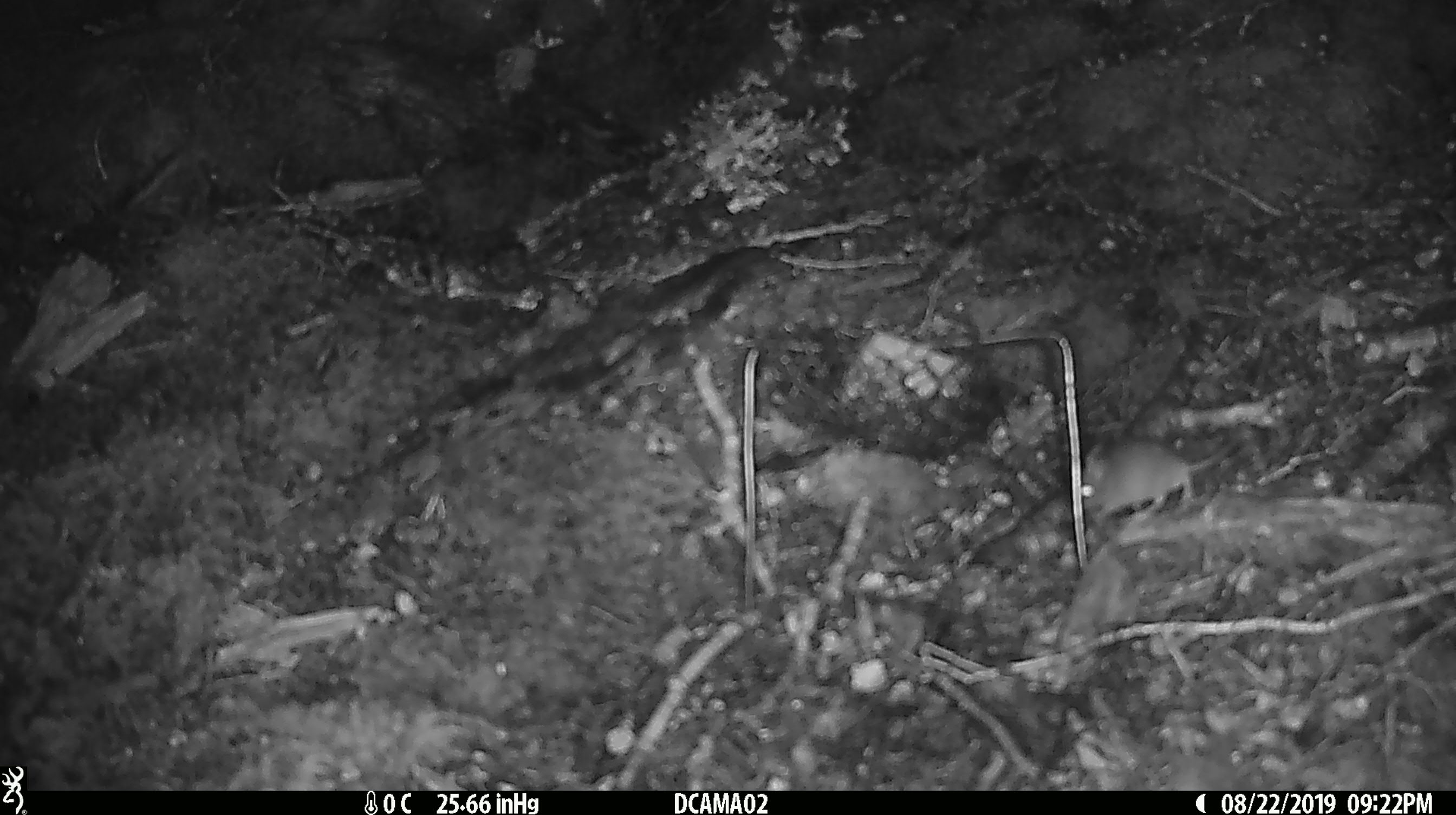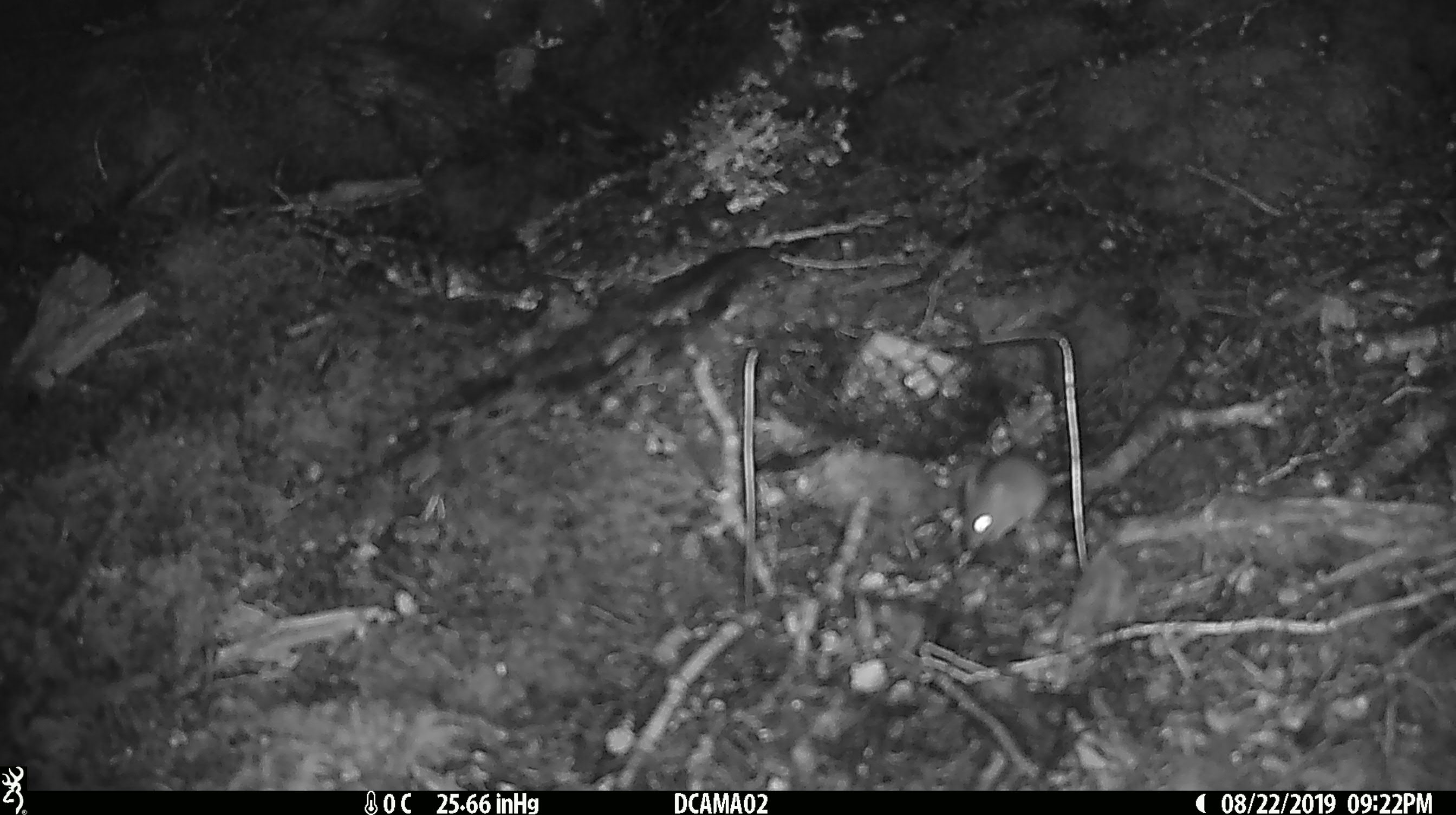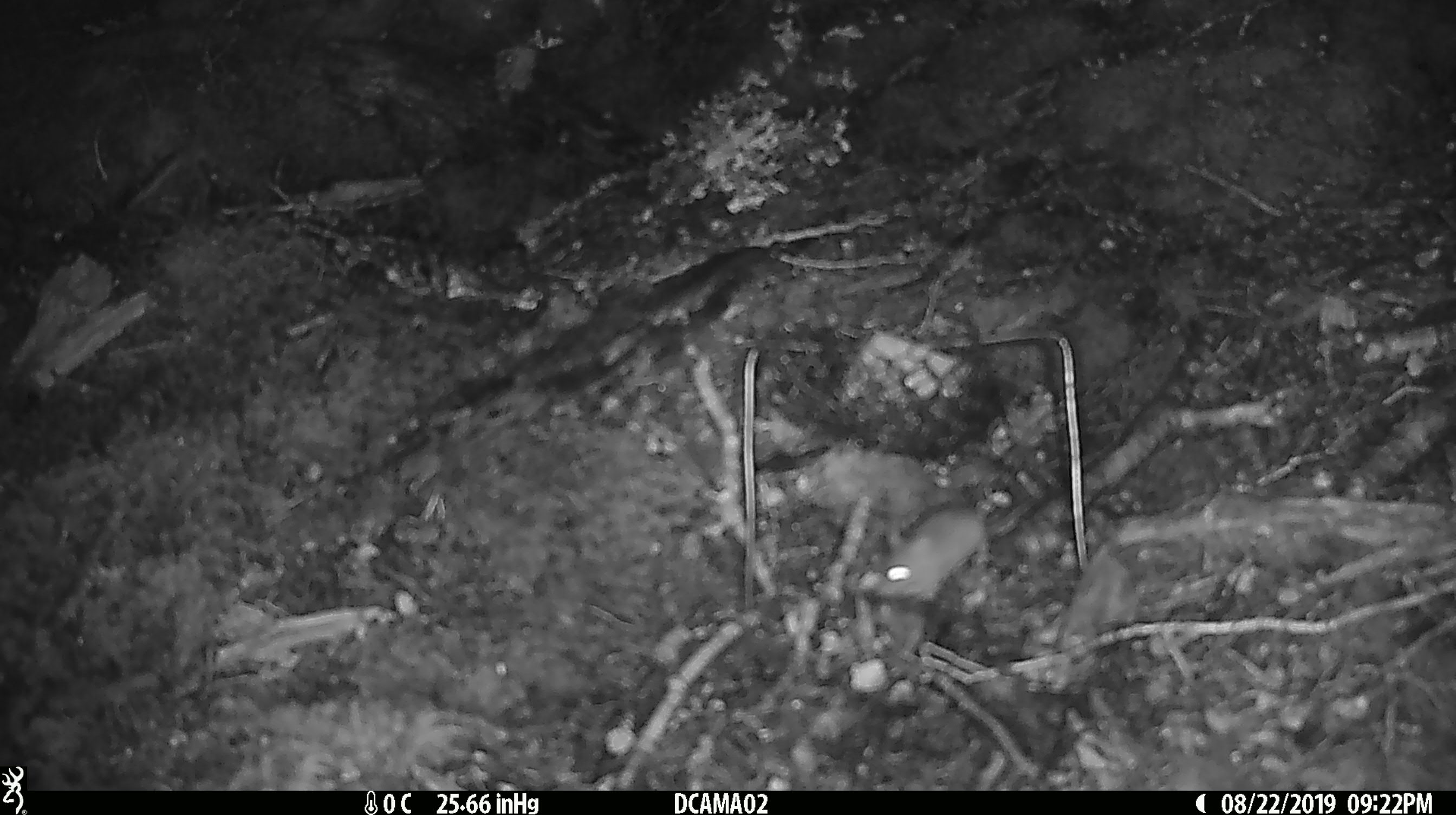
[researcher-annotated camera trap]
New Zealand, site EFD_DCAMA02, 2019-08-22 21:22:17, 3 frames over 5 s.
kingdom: Animalia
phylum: Chordata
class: Mammalia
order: Rodentia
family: Muridae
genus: Mus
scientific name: Mus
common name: mouse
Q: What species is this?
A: Mouse (Mus).